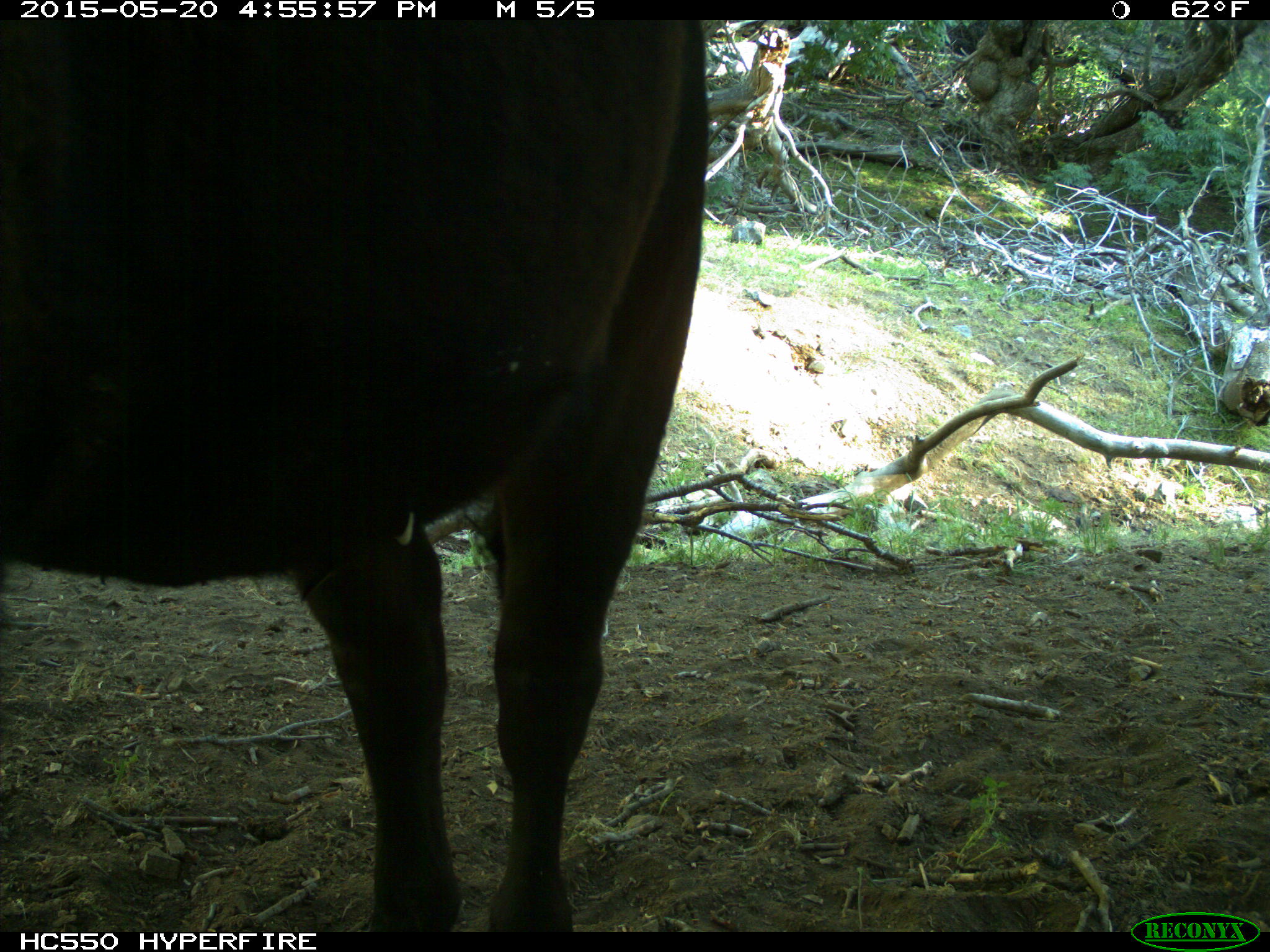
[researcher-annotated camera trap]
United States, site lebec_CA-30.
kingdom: Animalia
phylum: Chordata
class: Mammalia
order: Artiodactyla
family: Bovidae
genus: Bos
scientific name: Bos taurus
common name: domestic cow